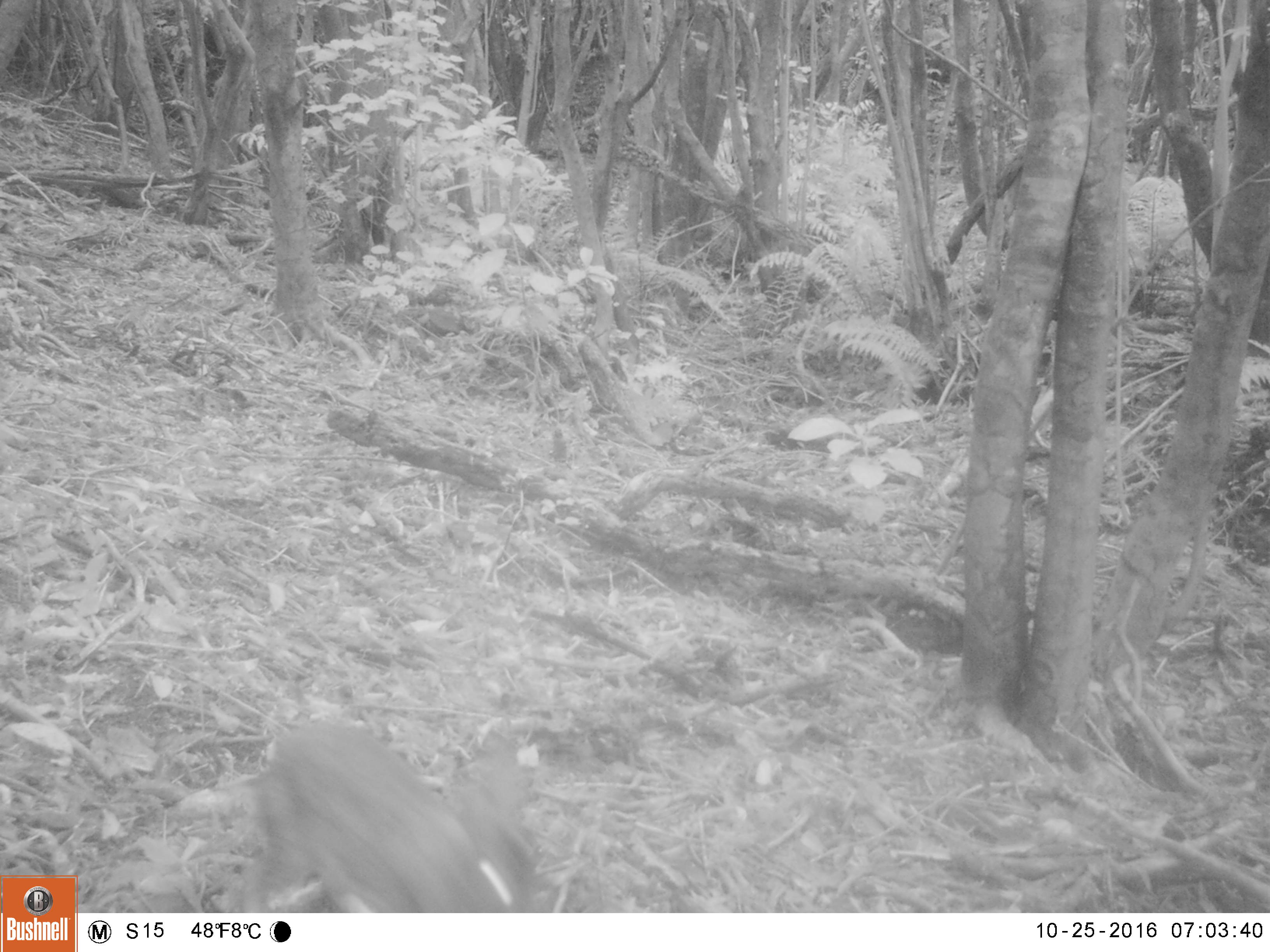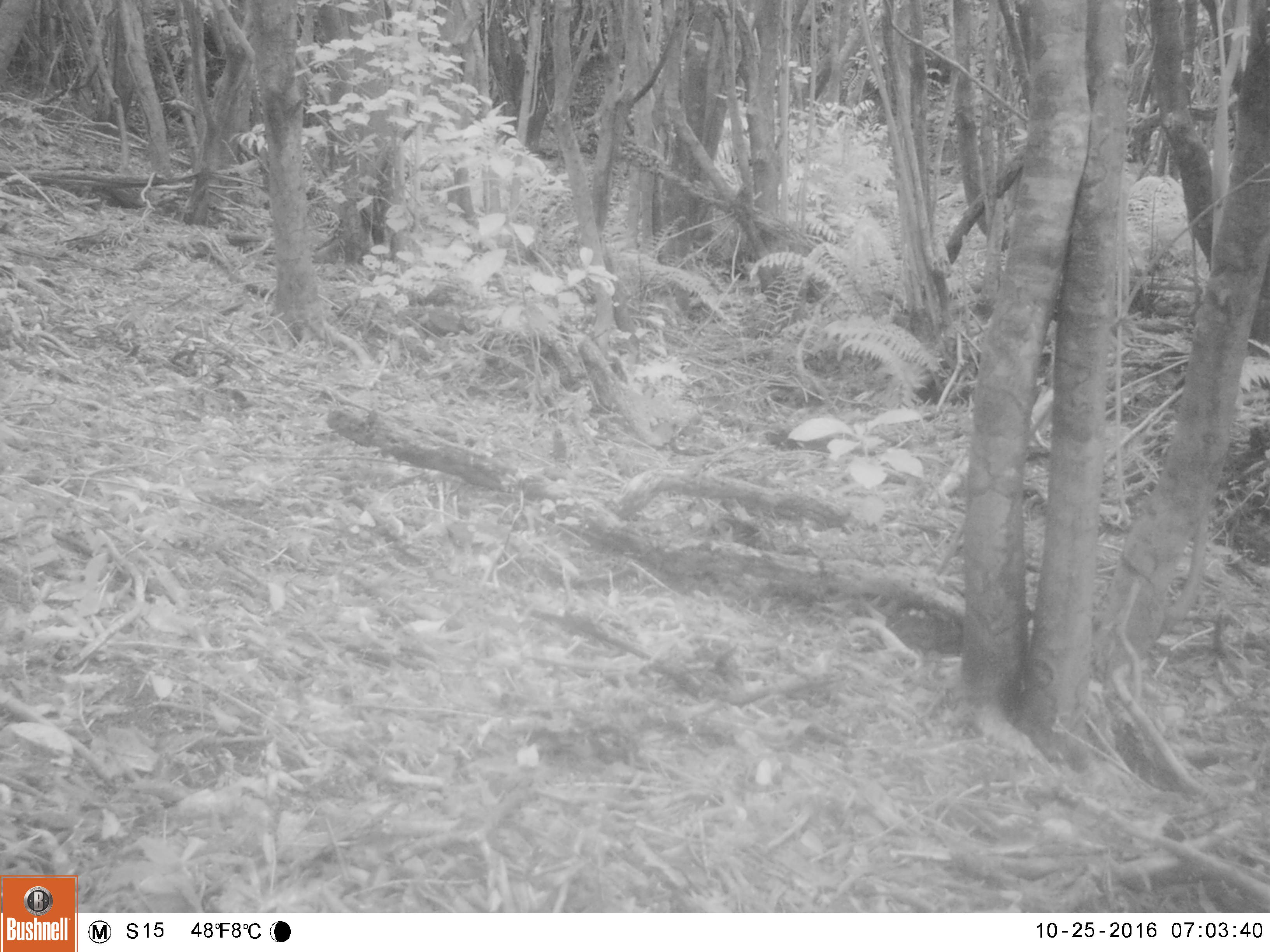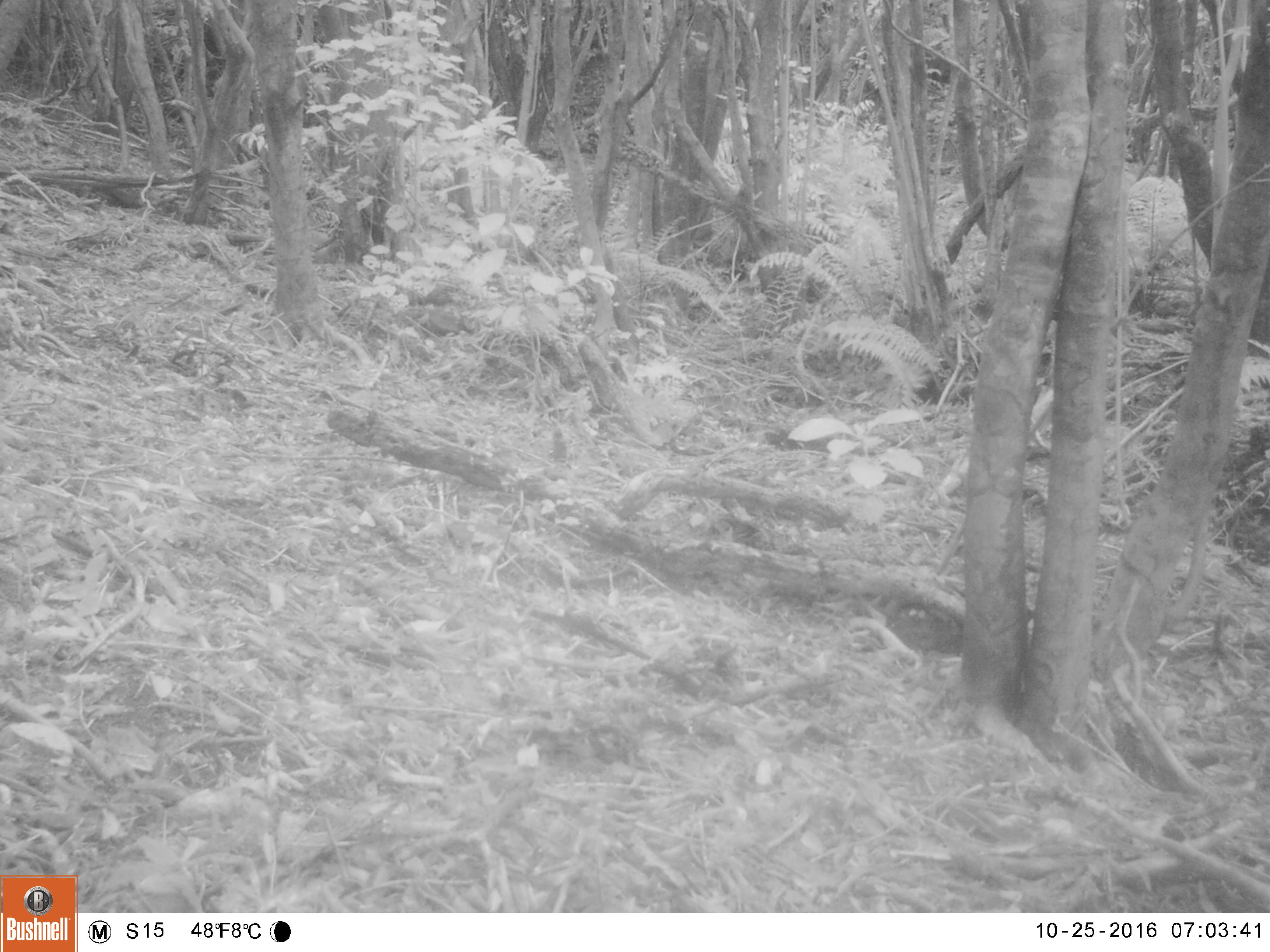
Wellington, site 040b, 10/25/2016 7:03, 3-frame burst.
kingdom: Animalia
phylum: Chordata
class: Mammalia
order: Lagomorpha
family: Leporidae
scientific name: Leporidae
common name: rabbit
Rabbit (Leporidae).